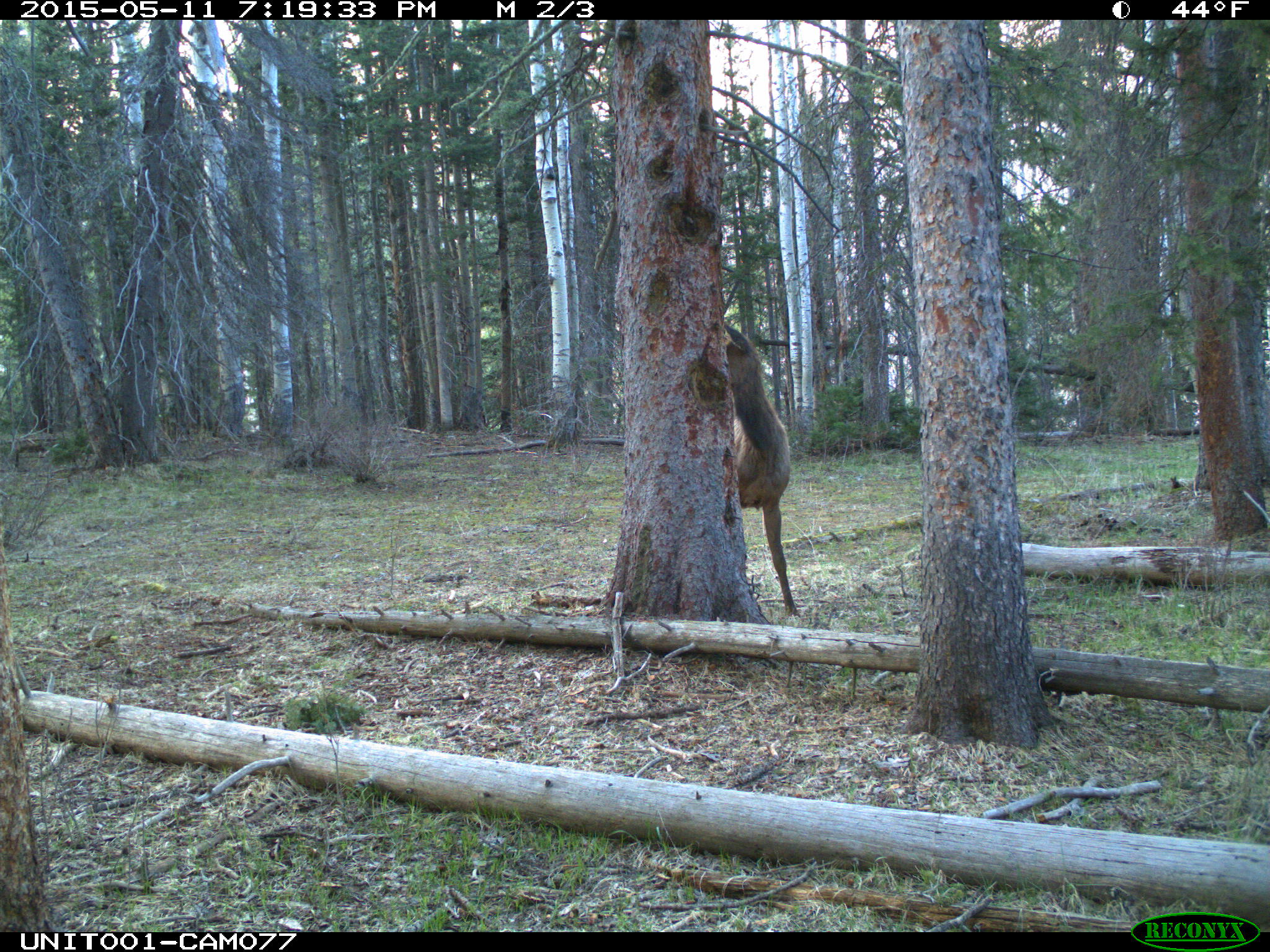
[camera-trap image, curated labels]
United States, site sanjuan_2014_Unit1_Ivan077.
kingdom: Animalia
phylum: Chordata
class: Mammalia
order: Artiodactyla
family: Cervidae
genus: Cervus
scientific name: Cervus elaphus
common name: red deer